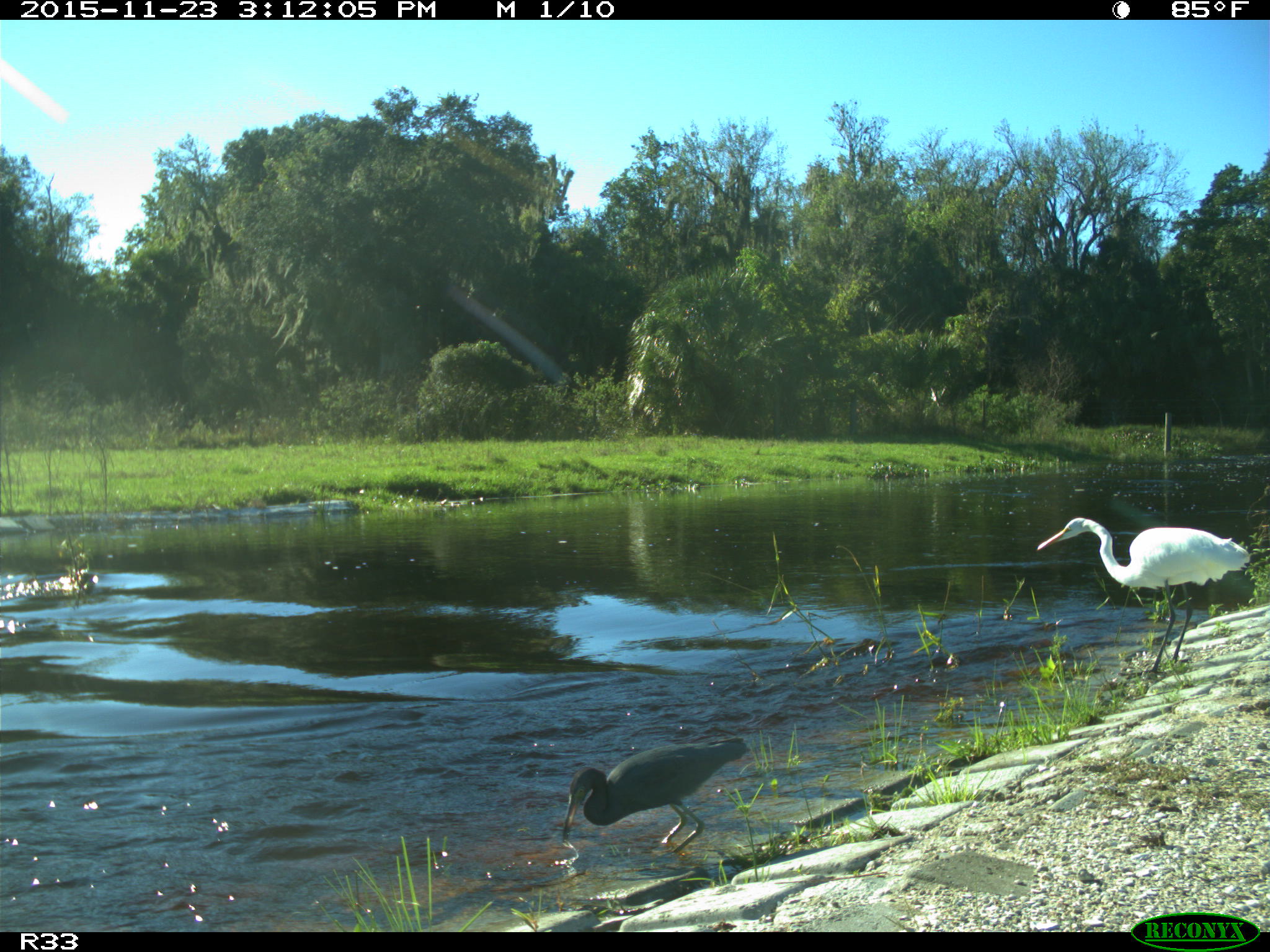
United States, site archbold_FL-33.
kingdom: Animalia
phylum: Chordata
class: Aves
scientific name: Aves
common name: birds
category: unidentified bird